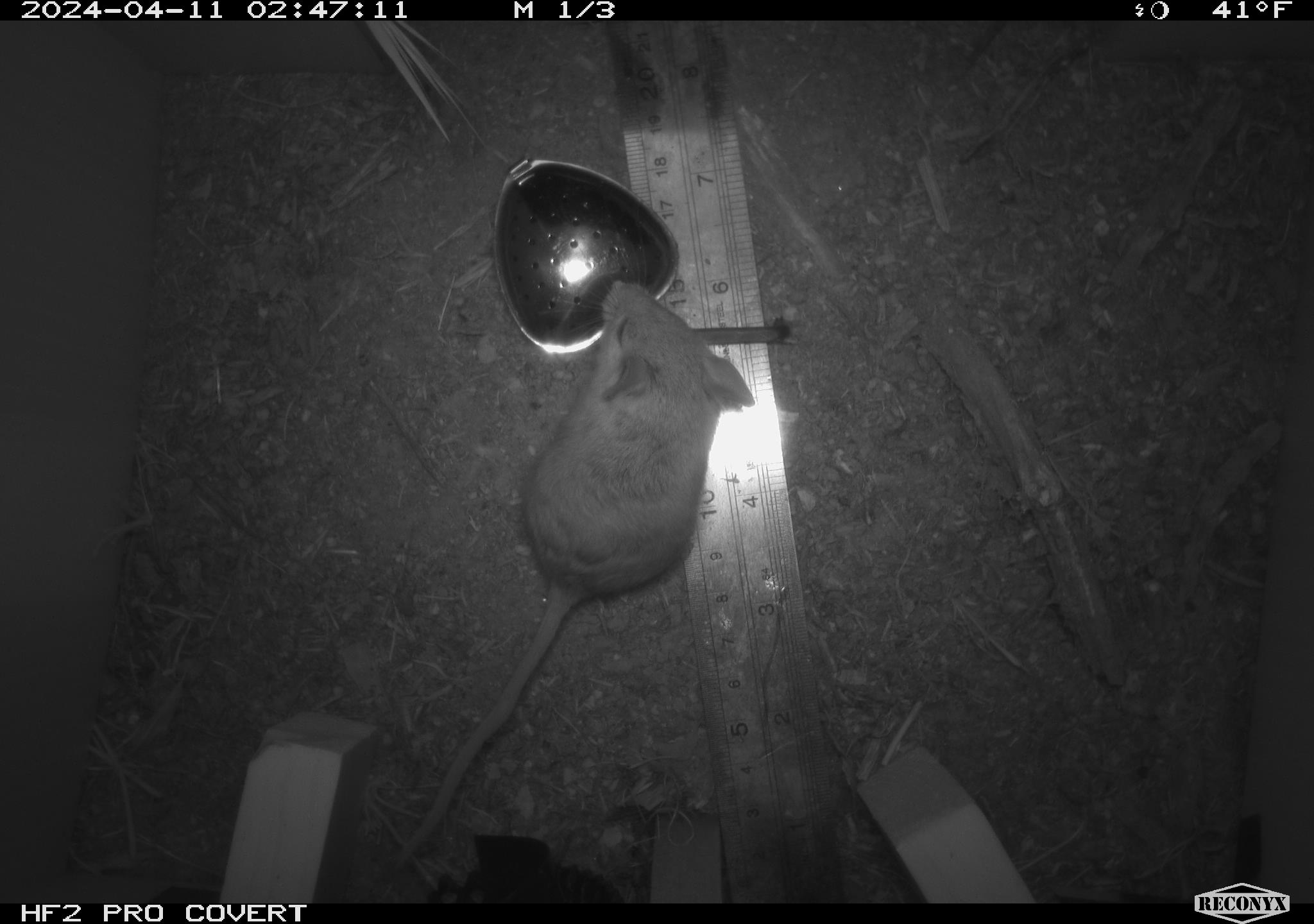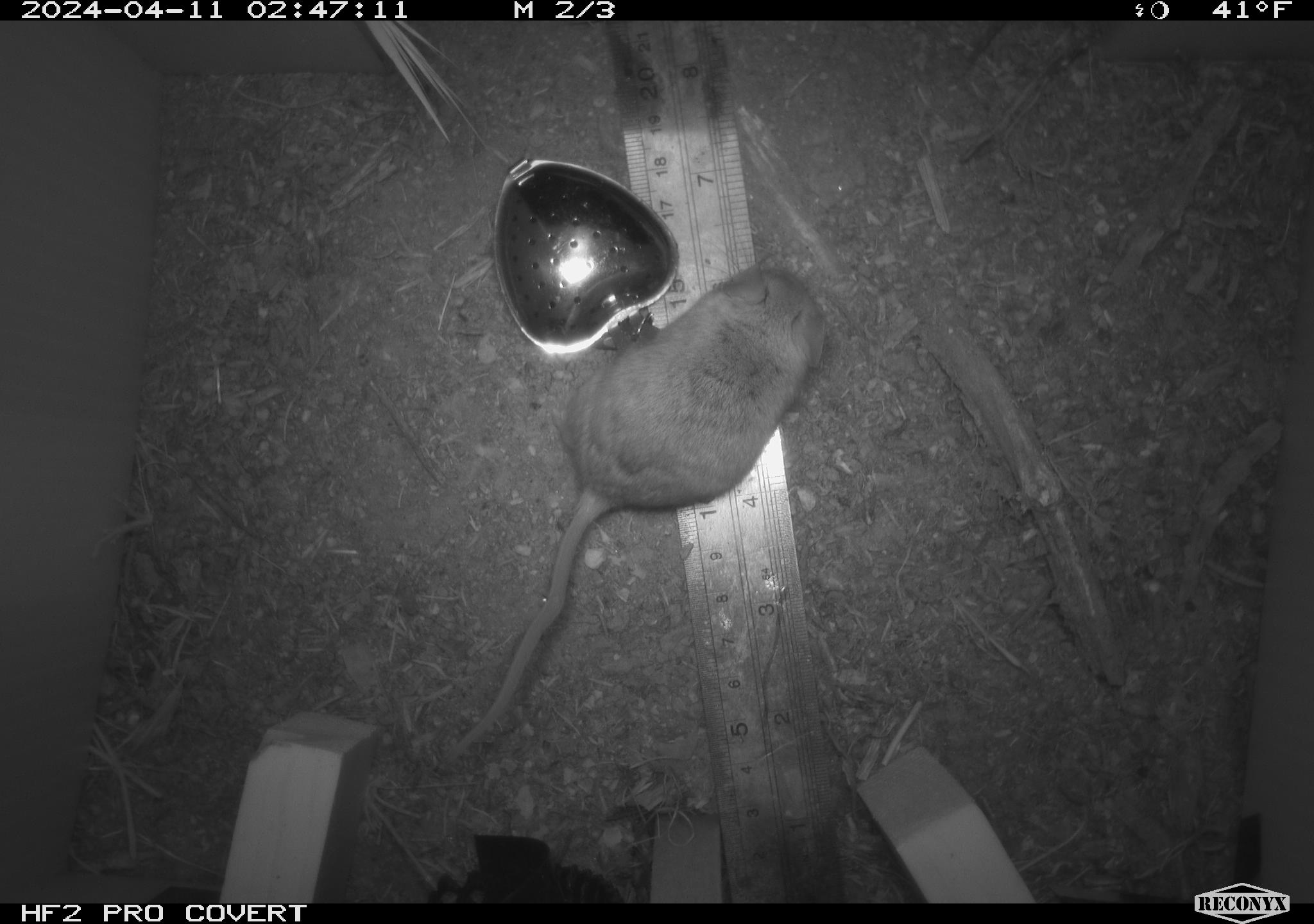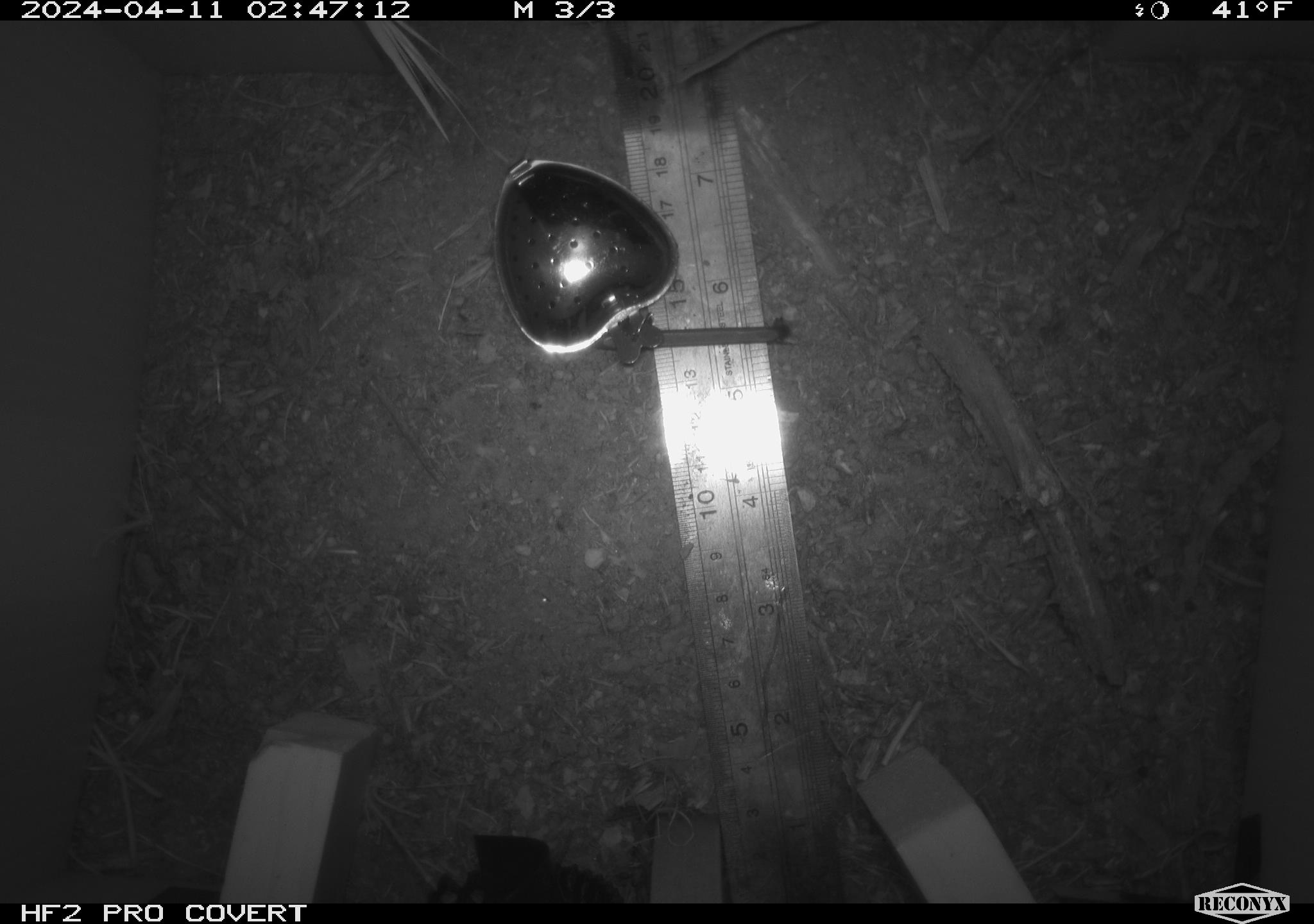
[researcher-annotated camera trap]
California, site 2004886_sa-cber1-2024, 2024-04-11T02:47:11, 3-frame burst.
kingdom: Animalia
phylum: Chordata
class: Mammalia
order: Rodentia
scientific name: Rodentia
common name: mouse species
Mouse species (Rodentia).